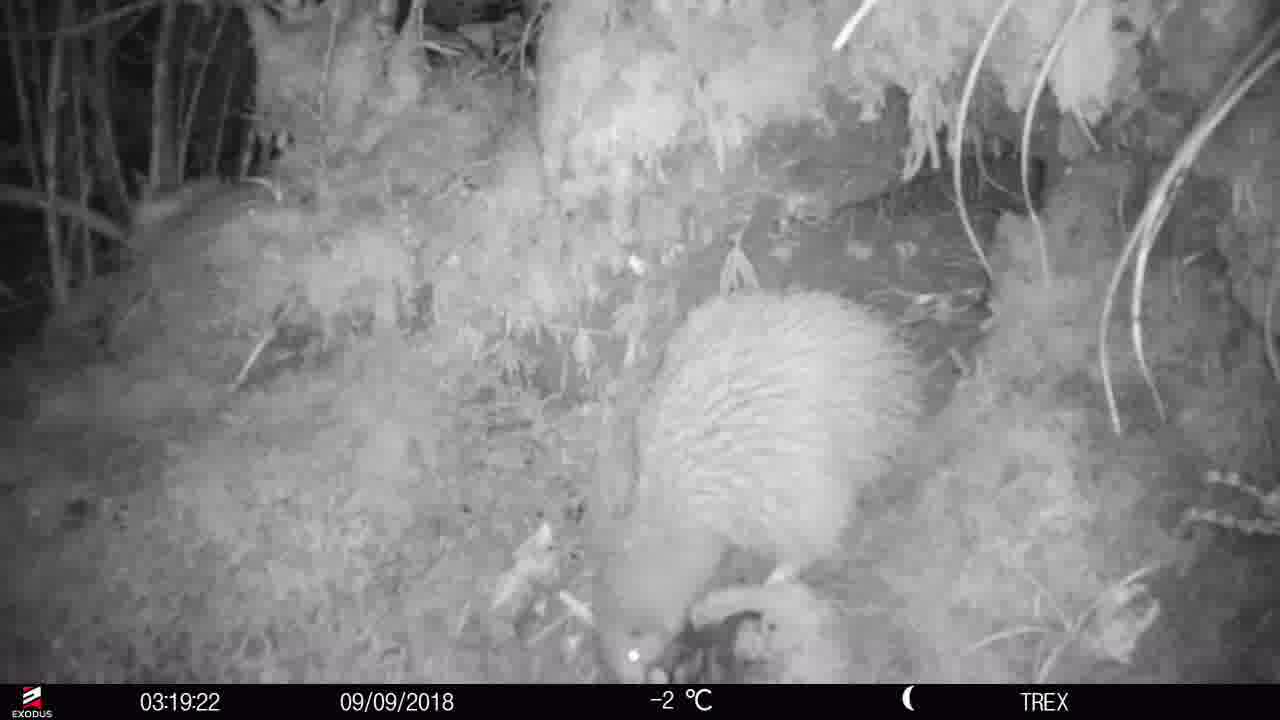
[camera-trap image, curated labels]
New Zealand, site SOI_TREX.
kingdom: Animalia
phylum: Chordata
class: Aves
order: Apterygiformes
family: Apterygidae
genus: Apteryx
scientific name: Apteryx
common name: kiwi